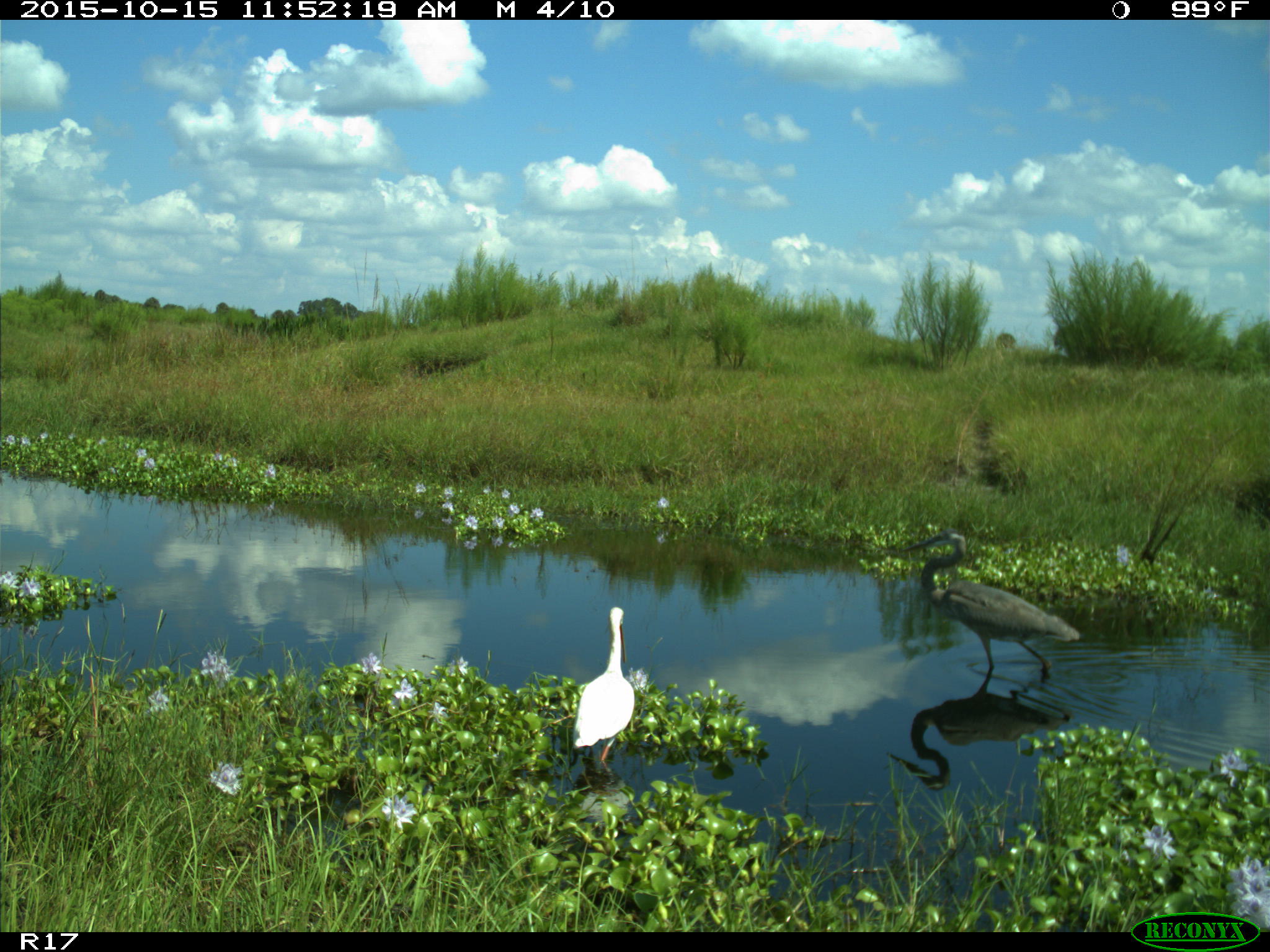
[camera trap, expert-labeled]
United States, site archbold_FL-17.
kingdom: Animalia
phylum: Chordata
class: Aves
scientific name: Aves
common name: birds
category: unidentified bird